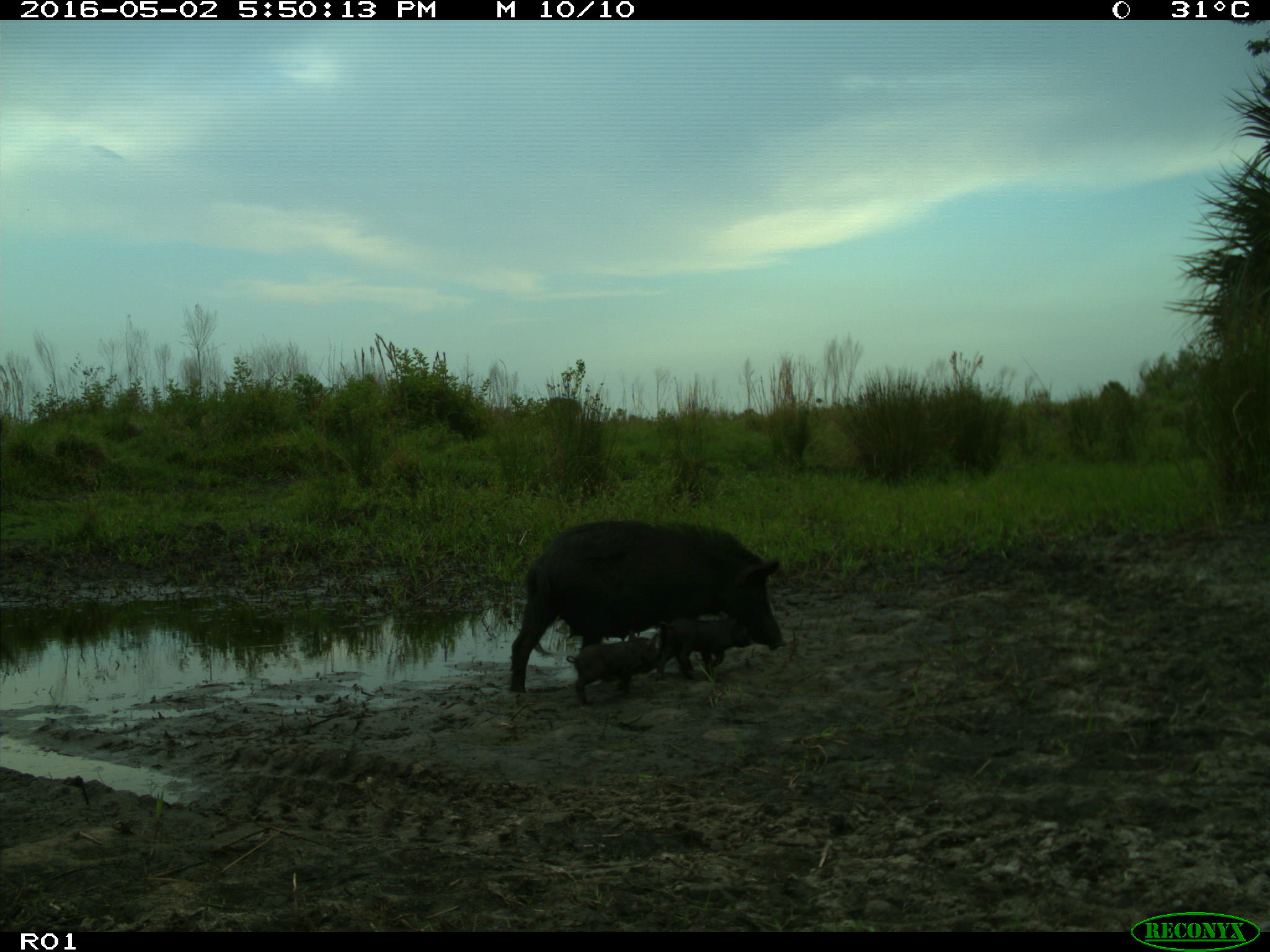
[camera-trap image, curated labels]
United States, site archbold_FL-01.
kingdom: Animalia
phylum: Chordata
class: Mammalia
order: Artiodactyla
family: Suidae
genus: Sus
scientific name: Sus scrofa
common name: wild boar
Sus scrofa (wild boar).